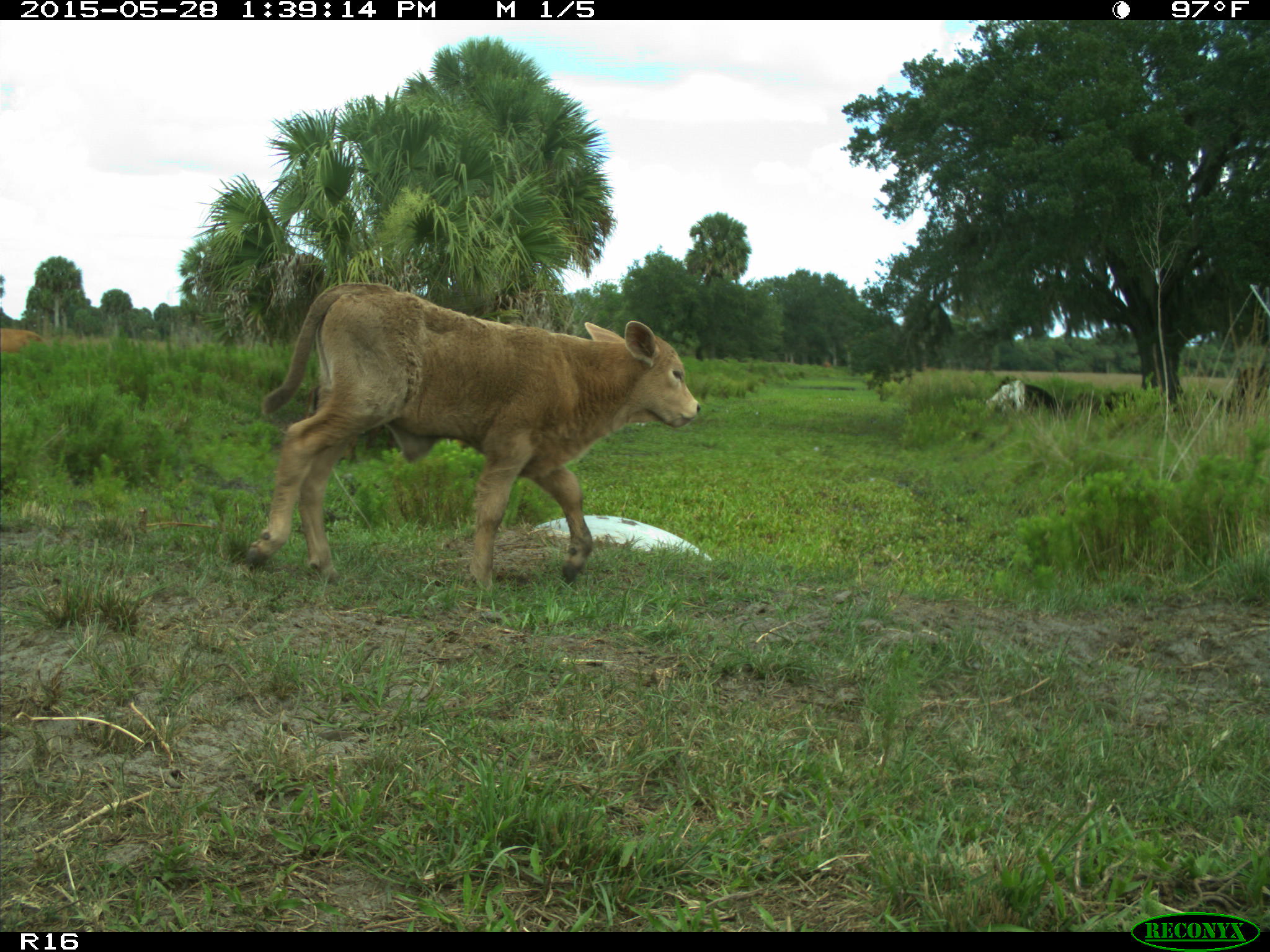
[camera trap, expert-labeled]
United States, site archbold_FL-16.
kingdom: Animalia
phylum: Chordata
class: Mammalia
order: Artiodactyla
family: Bovidae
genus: Bos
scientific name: Bos taurus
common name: domestic cow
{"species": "Bos taurus (domestic cow)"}